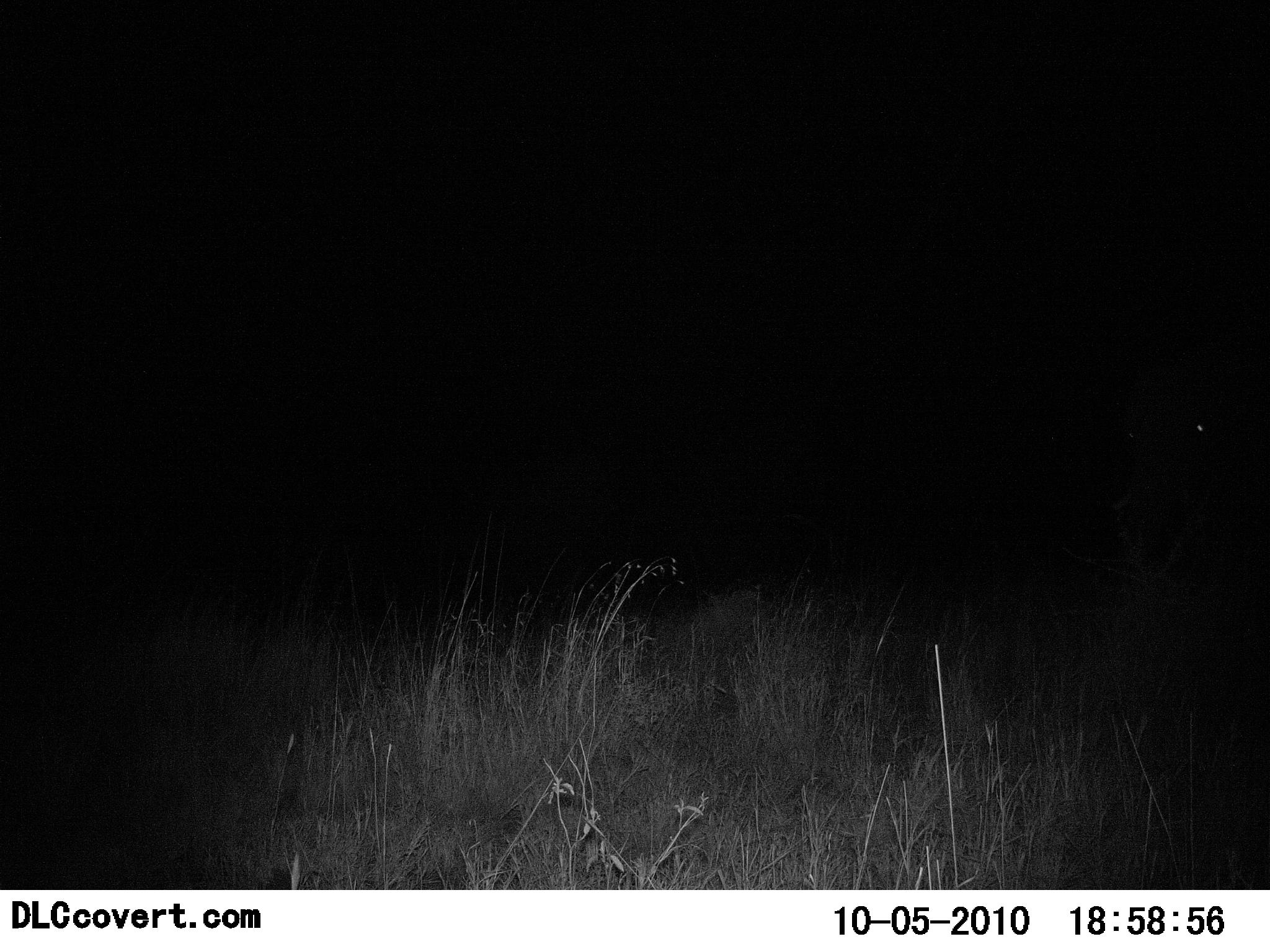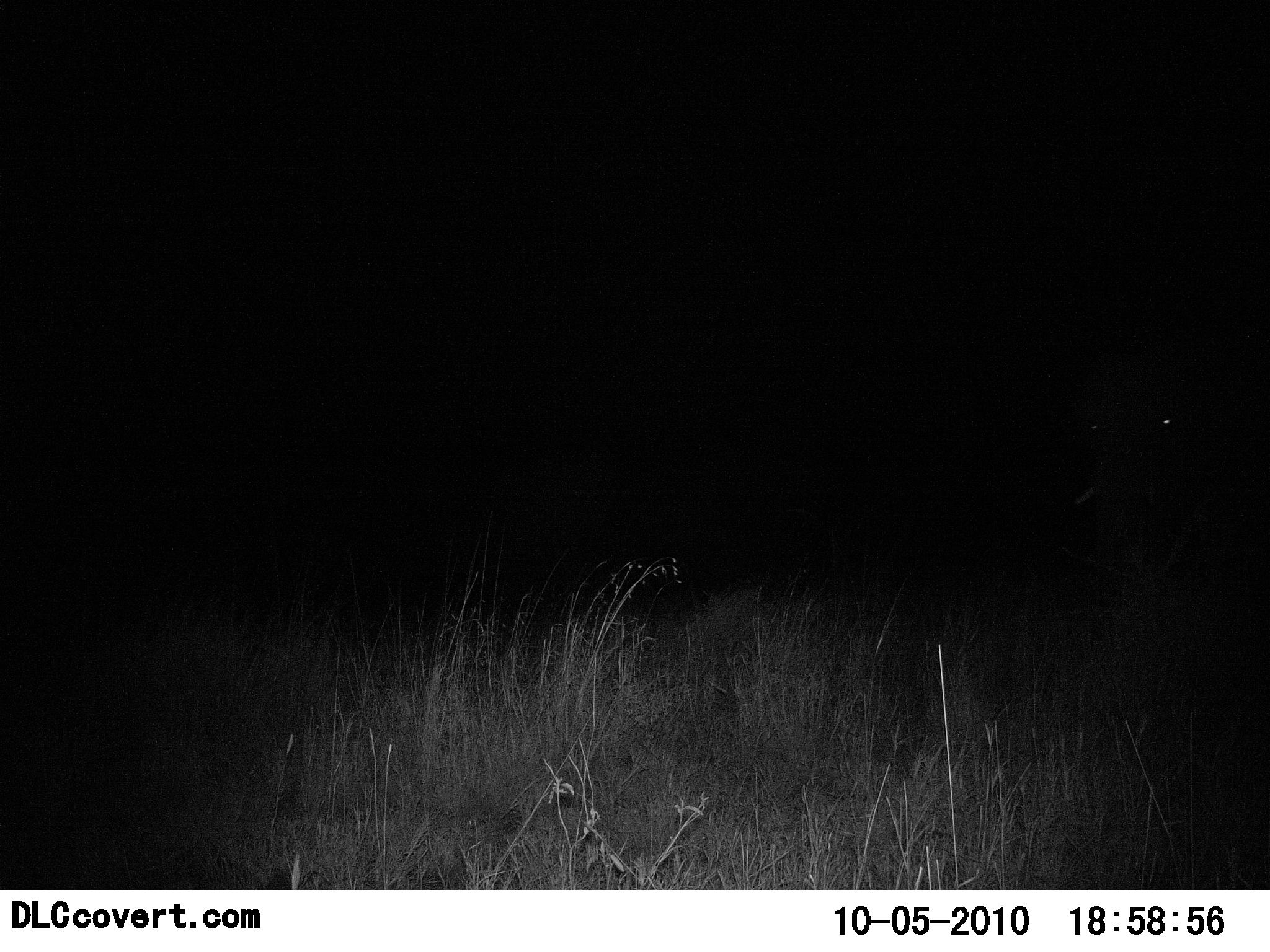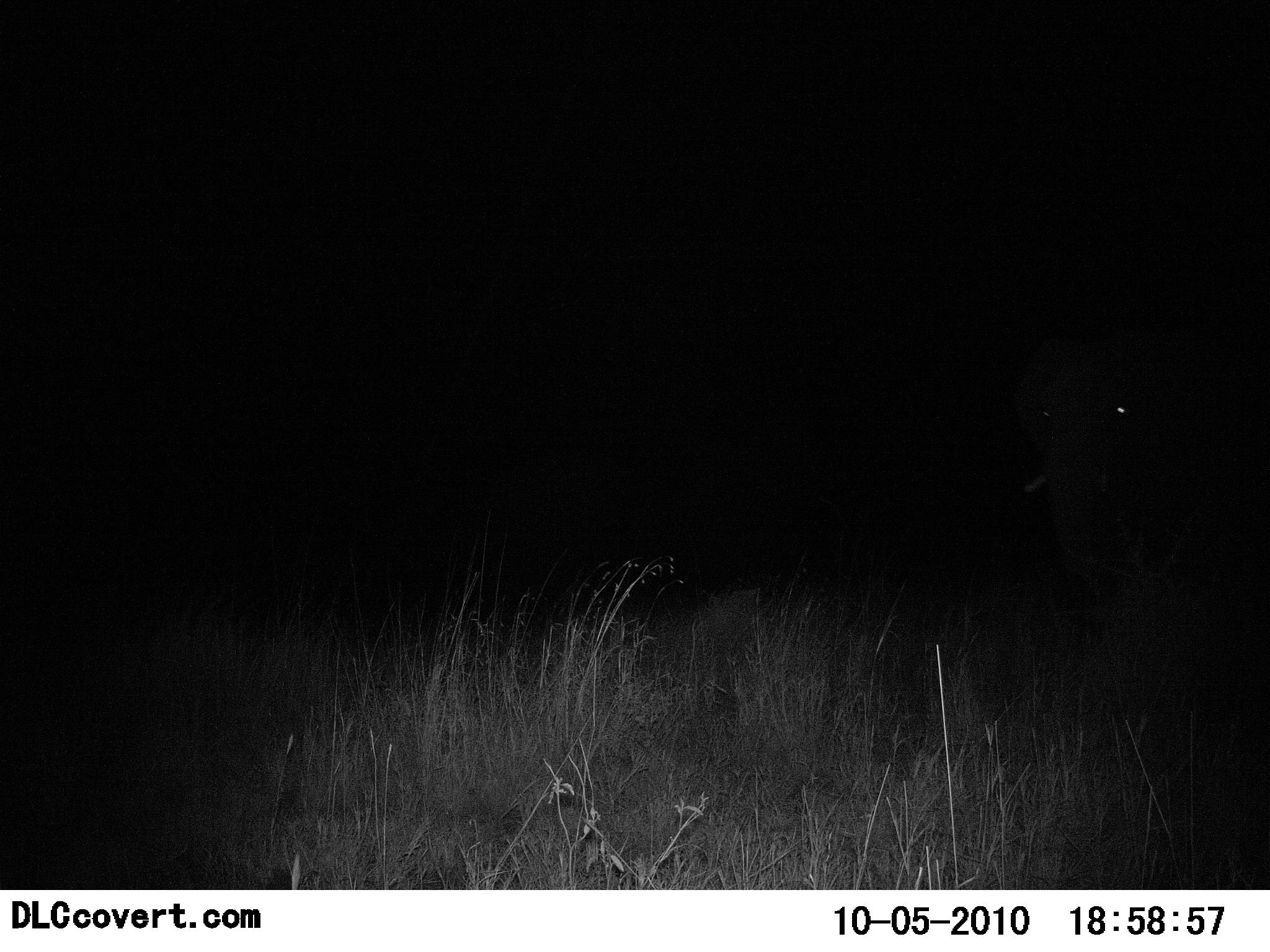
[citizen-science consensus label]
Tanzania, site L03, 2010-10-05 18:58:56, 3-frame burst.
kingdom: Animalia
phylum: Chordata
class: Mammalia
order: Proboscidea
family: Elephantidae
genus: Loxodonta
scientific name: Loxodonta africana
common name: african bush elephant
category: elephant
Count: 1.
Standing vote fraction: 10%.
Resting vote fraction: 0%.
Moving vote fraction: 90%.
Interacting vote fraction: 0%.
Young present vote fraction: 0%.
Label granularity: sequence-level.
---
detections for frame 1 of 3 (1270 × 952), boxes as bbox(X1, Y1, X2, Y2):
animal: bbox(1109, 371, 1239, 583)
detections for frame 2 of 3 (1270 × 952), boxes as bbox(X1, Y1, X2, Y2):
animal: bbox(1060, 371, 1204, 647)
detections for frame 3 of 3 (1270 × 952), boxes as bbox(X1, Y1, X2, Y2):
animal: bbox(1012, 335, 1172, 600)